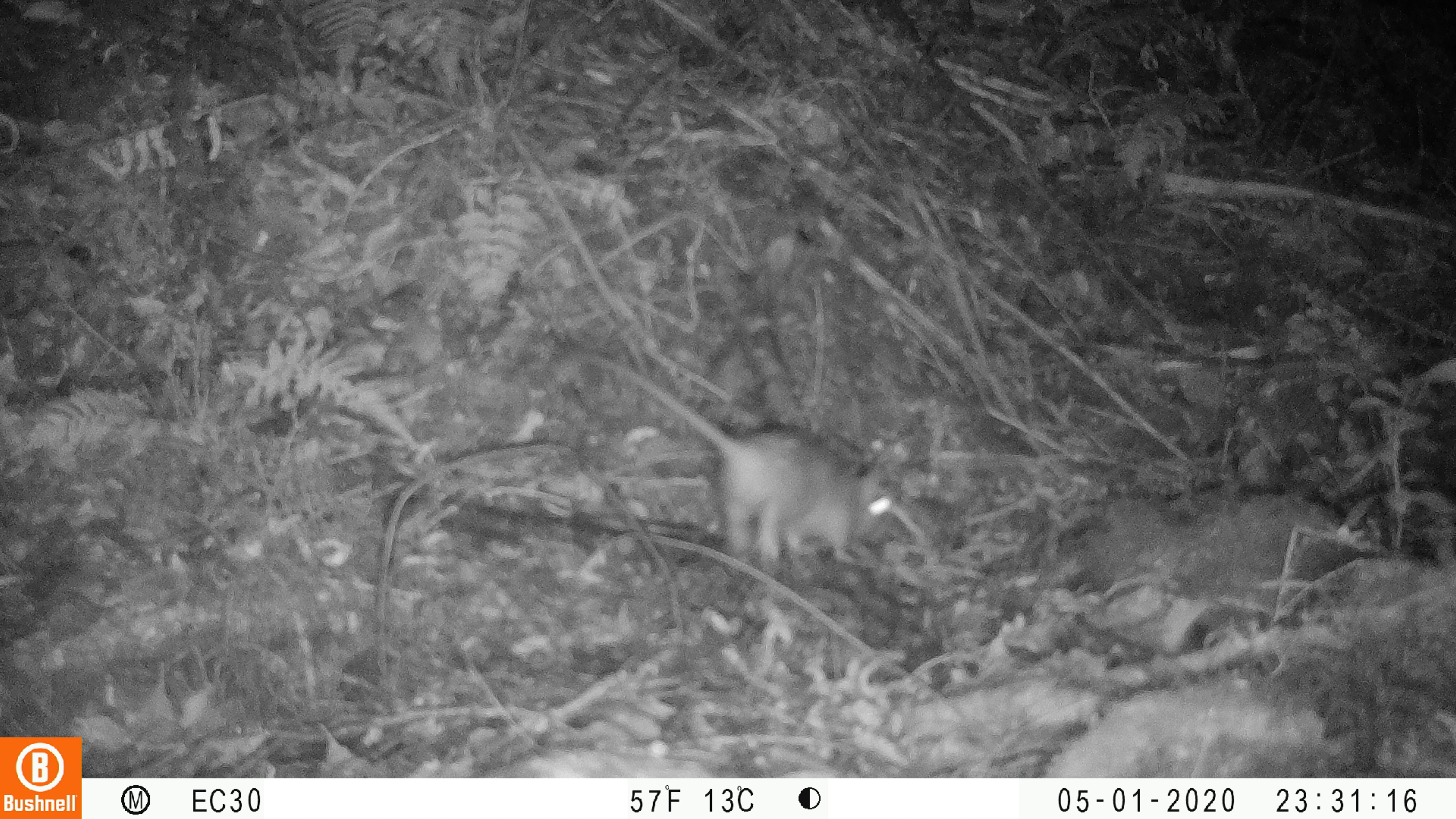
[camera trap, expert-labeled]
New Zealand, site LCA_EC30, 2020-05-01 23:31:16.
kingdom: Animalia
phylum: Chordata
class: Mammalia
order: Rodentia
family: Muridae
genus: Rattus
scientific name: Rattus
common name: rat